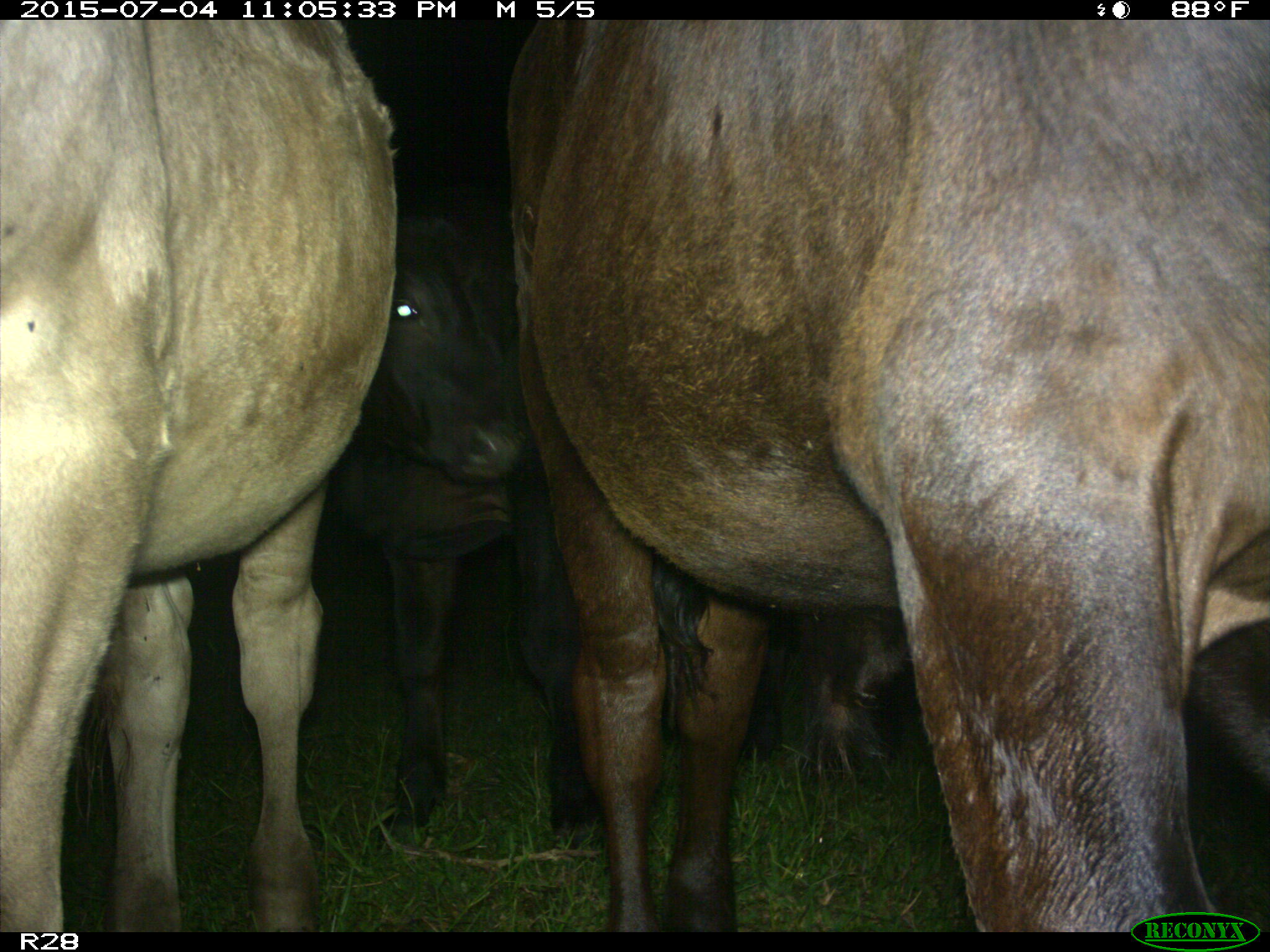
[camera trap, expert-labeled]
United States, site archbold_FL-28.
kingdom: Animalia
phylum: Chordata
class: Mammalia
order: Artiodactyla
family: Bovidae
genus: Bos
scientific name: Bos taurus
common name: domestic cow